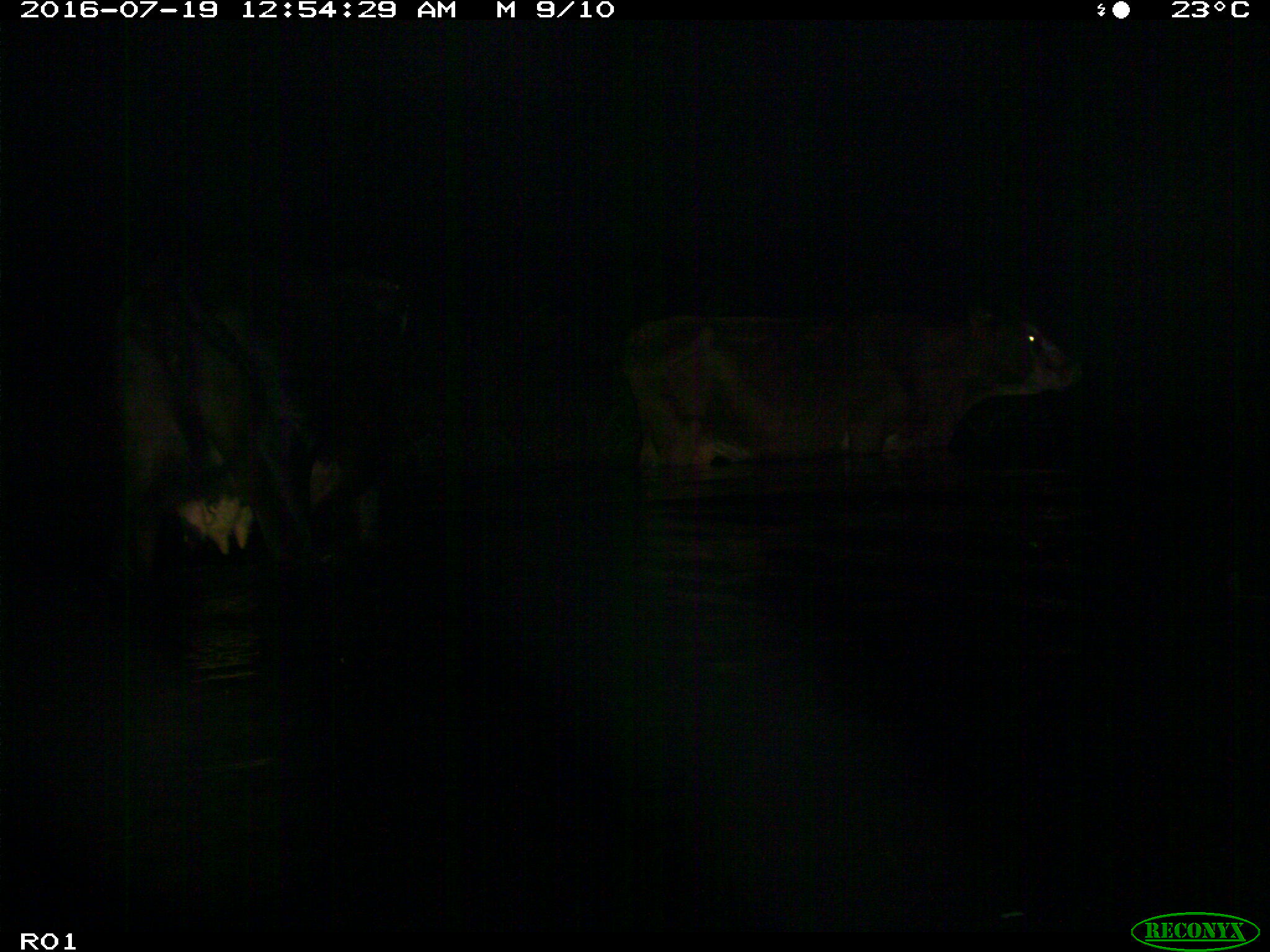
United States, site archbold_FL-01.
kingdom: Animalia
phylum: Chordata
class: Mammalia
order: Artiodactyla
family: Bovidae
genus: Bos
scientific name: Bos taurus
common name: domestic cow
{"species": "Bos taurus (domestic cow)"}